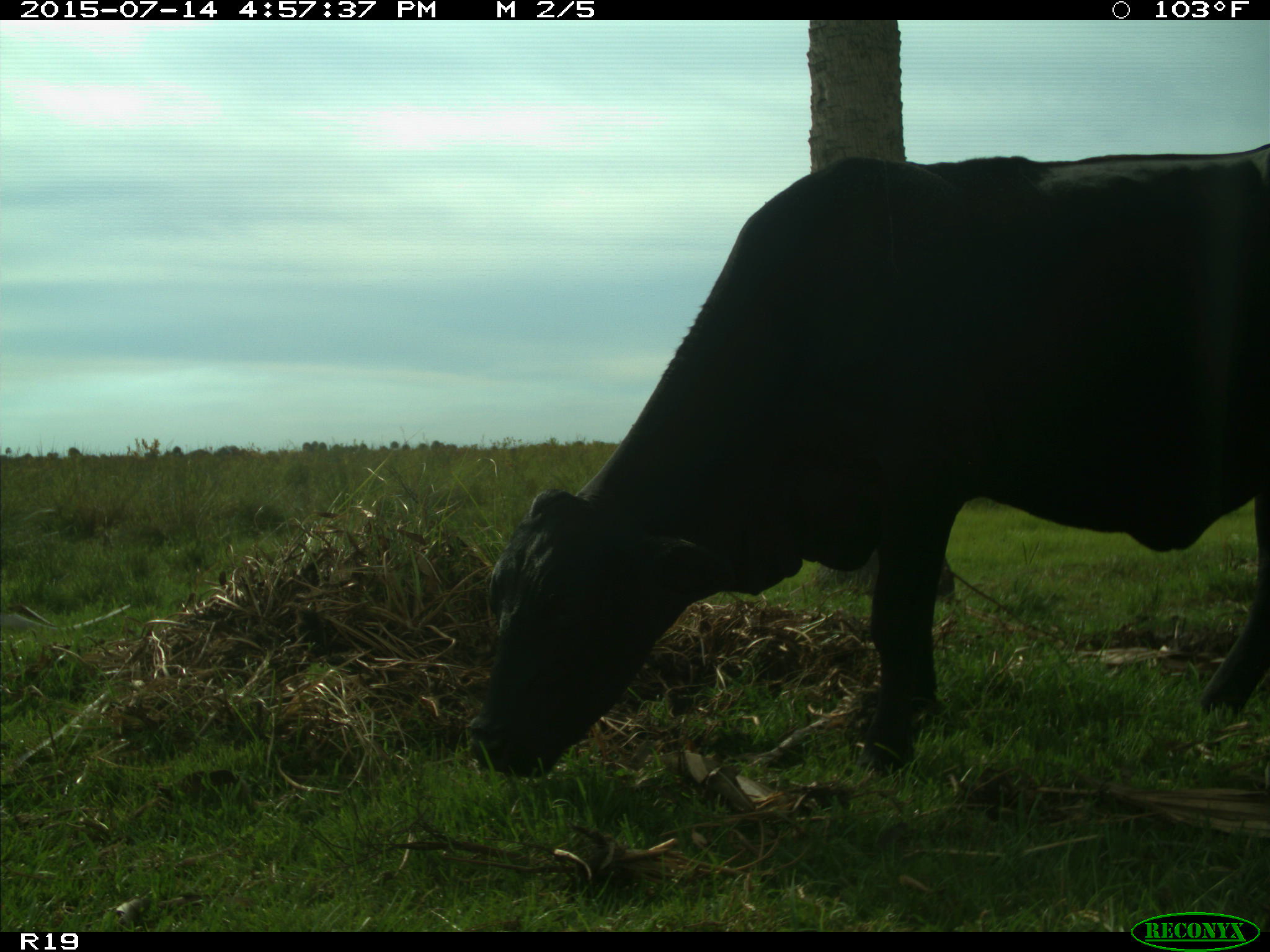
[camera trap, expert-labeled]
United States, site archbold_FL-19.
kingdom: Animalia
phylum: Chordata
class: Mammalia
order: Artiodactyla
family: Bovidae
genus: Bos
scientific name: Bos taurus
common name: domestic cow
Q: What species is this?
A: Bos taurus (domestic cow).